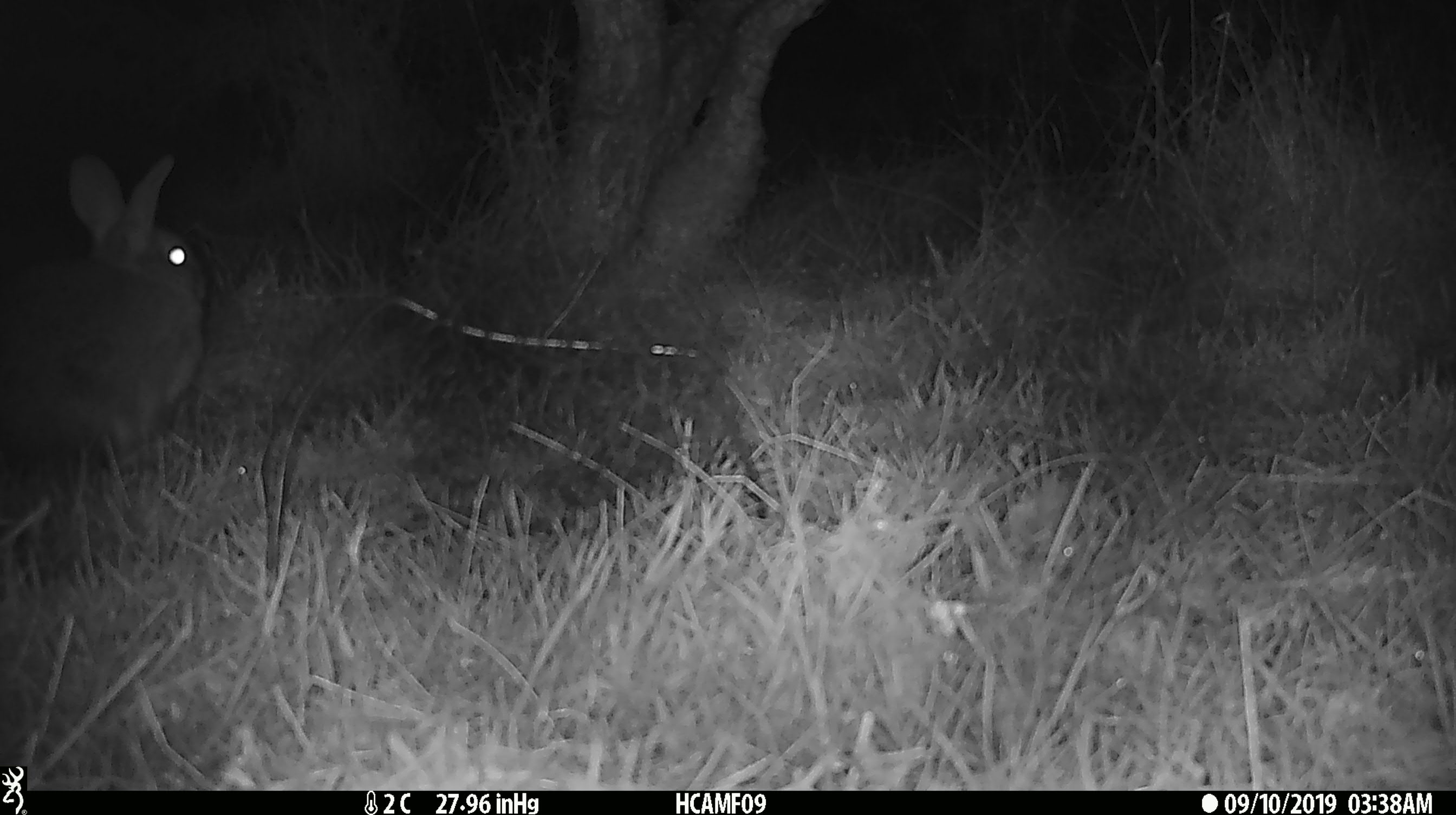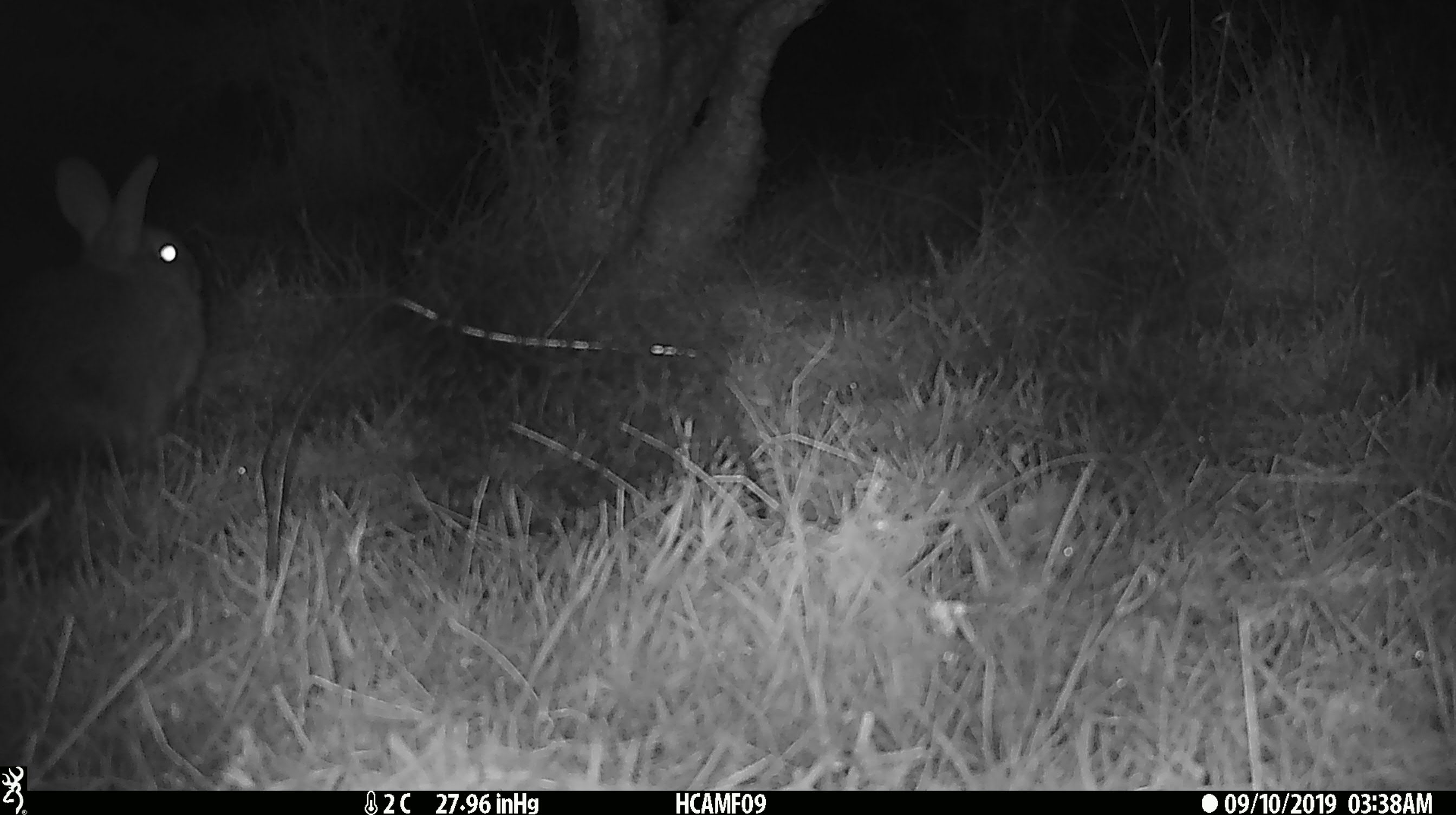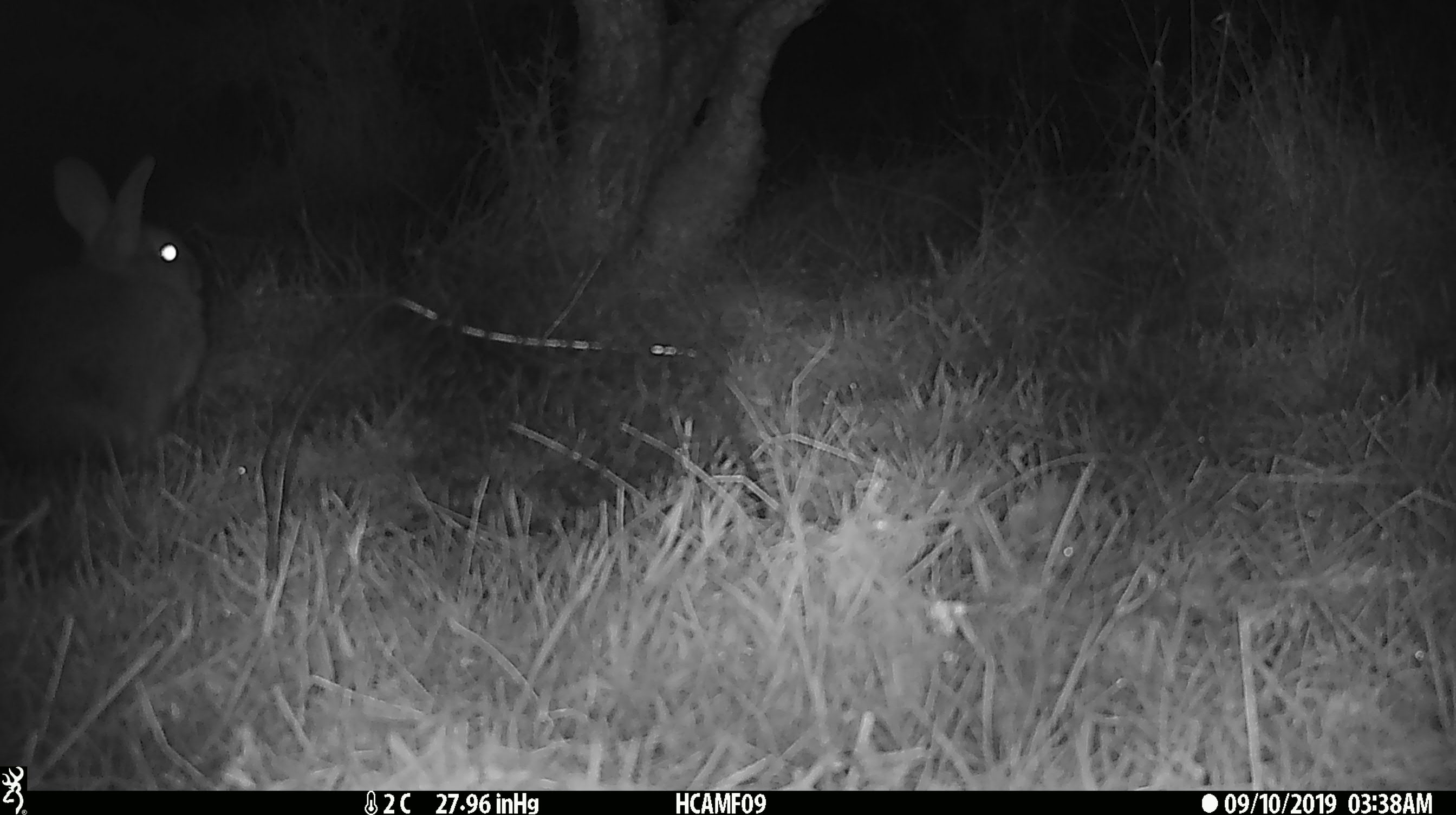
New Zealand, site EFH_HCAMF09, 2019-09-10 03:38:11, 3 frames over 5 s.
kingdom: Animalia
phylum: Chordata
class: Mammalia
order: Lagomorpha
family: Leporidae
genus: Oryctolagus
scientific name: Oryctolagus cuniculus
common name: european rabbit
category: rabbit